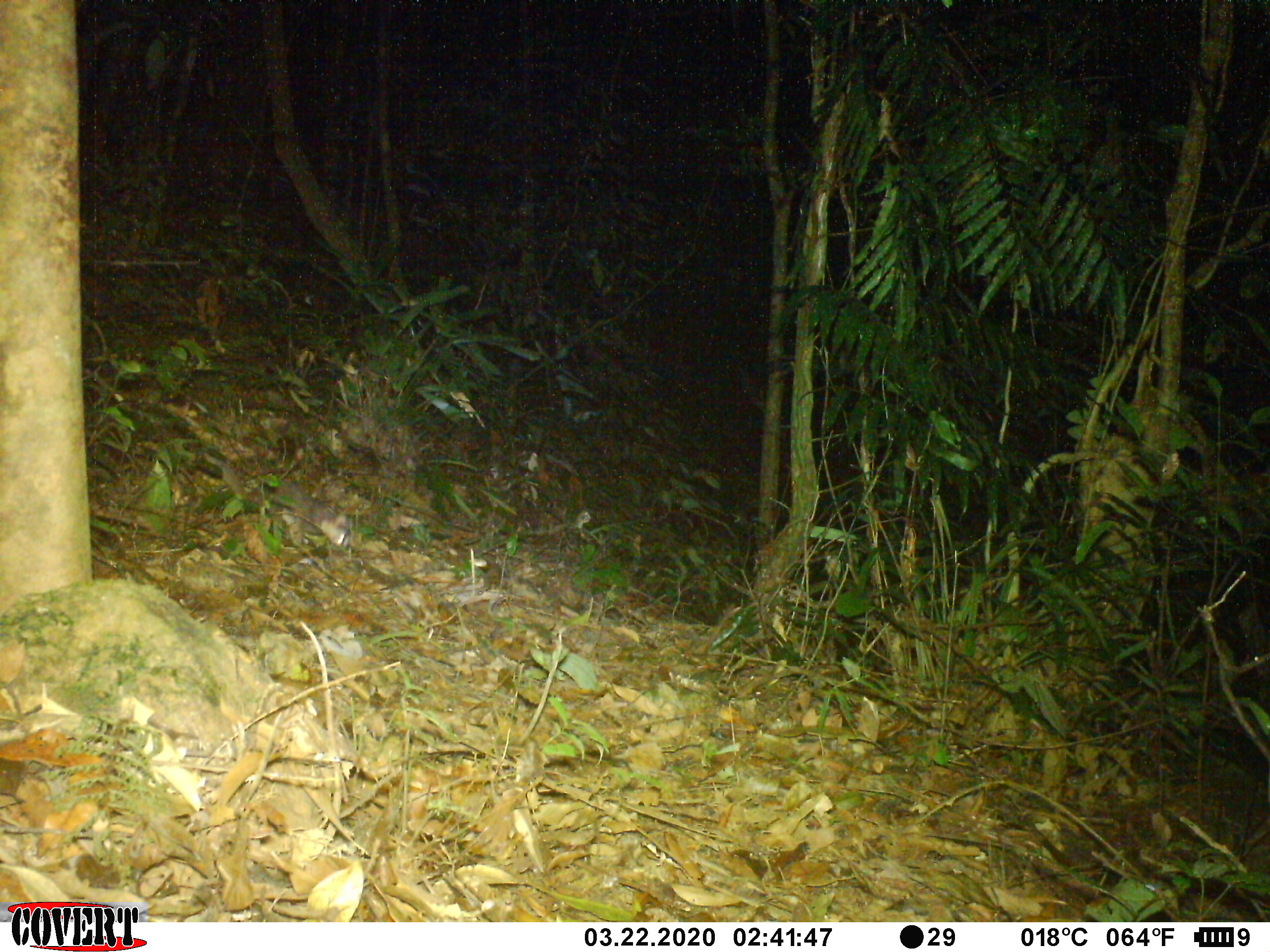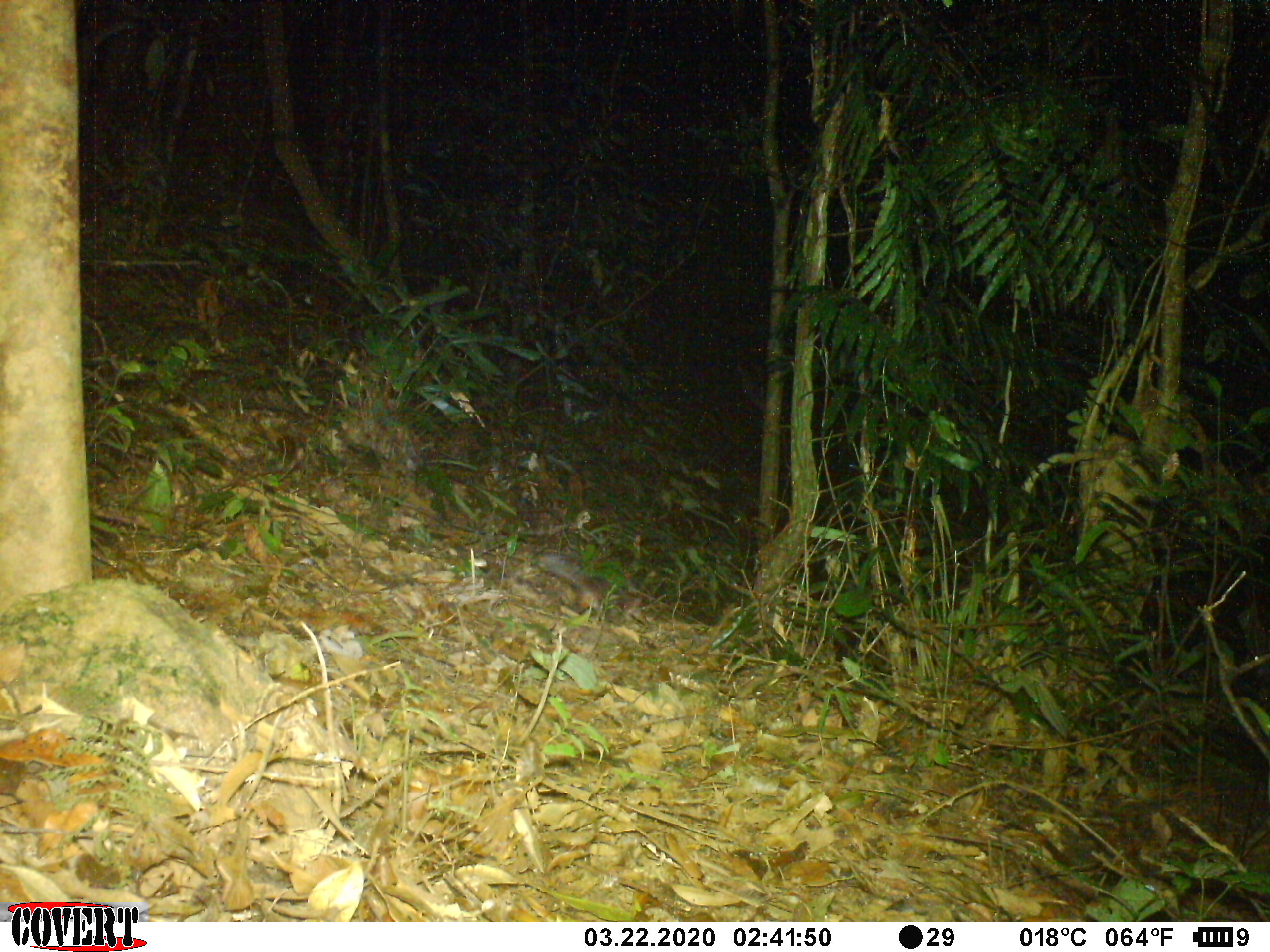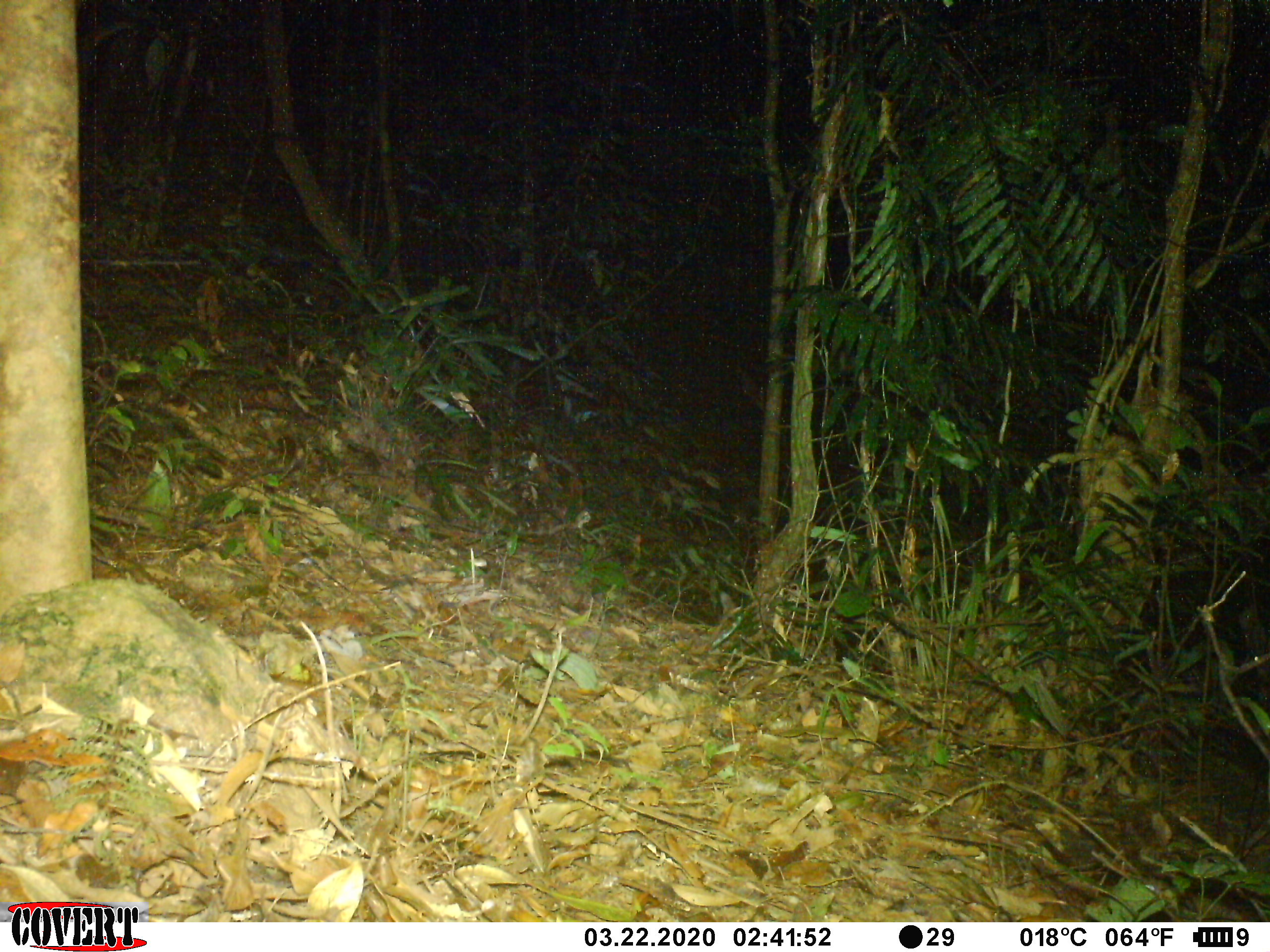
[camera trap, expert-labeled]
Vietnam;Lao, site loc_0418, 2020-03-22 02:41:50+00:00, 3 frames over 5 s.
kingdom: Animalia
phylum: Chordata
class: Mammalia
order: Carnivora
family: Mustelidae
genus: Melogale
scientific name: Melogale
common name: ferret badger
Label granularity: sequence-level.